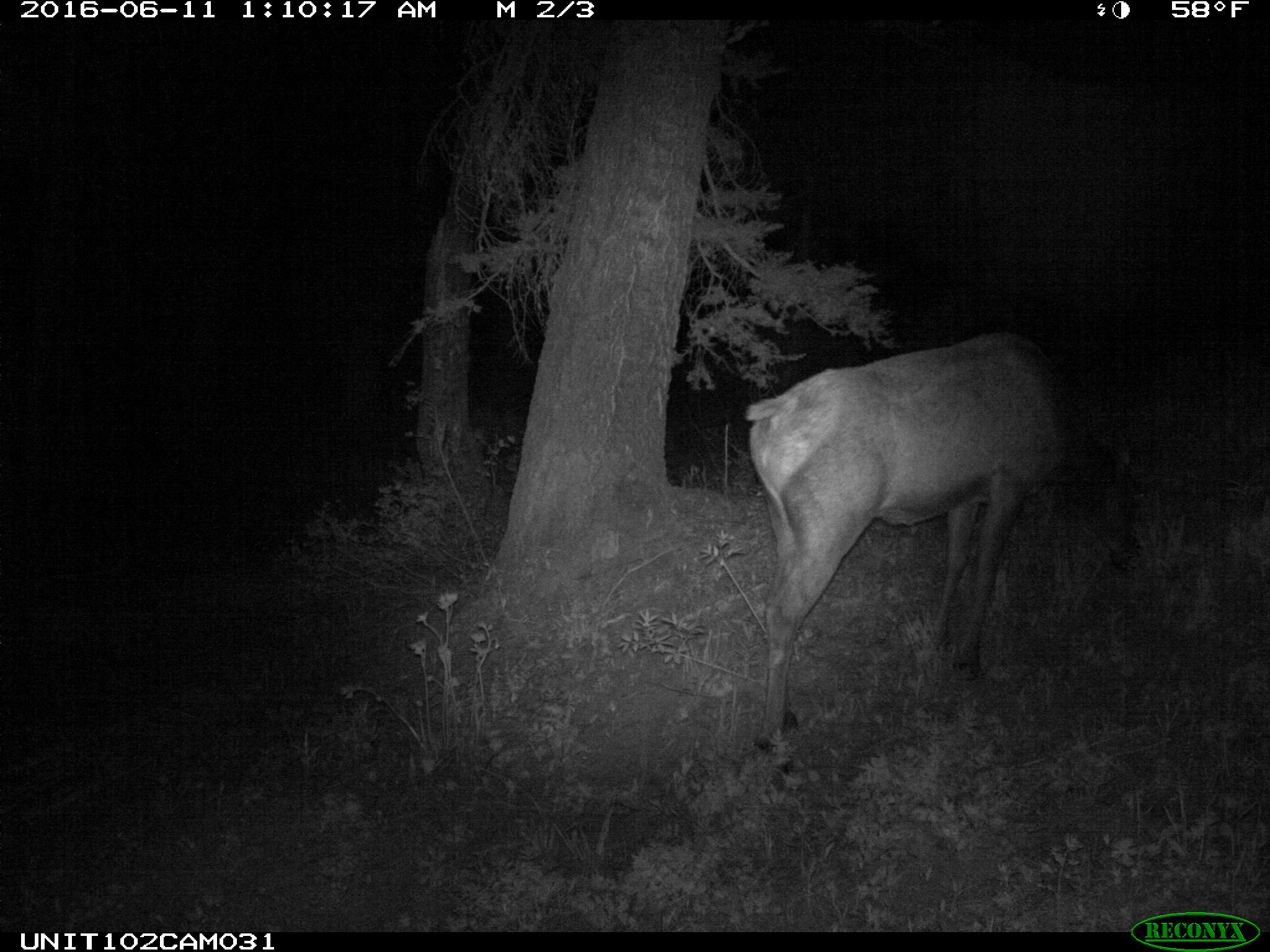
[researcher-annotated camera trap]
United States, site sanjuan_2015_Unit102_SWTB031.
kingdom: Animalia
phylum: Chordata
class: Mammalia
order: Artiodactyla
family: Cervidae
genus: Cervus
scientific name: Cervus elaphus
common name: red deer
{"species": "Cervus elaphus (red deer)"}